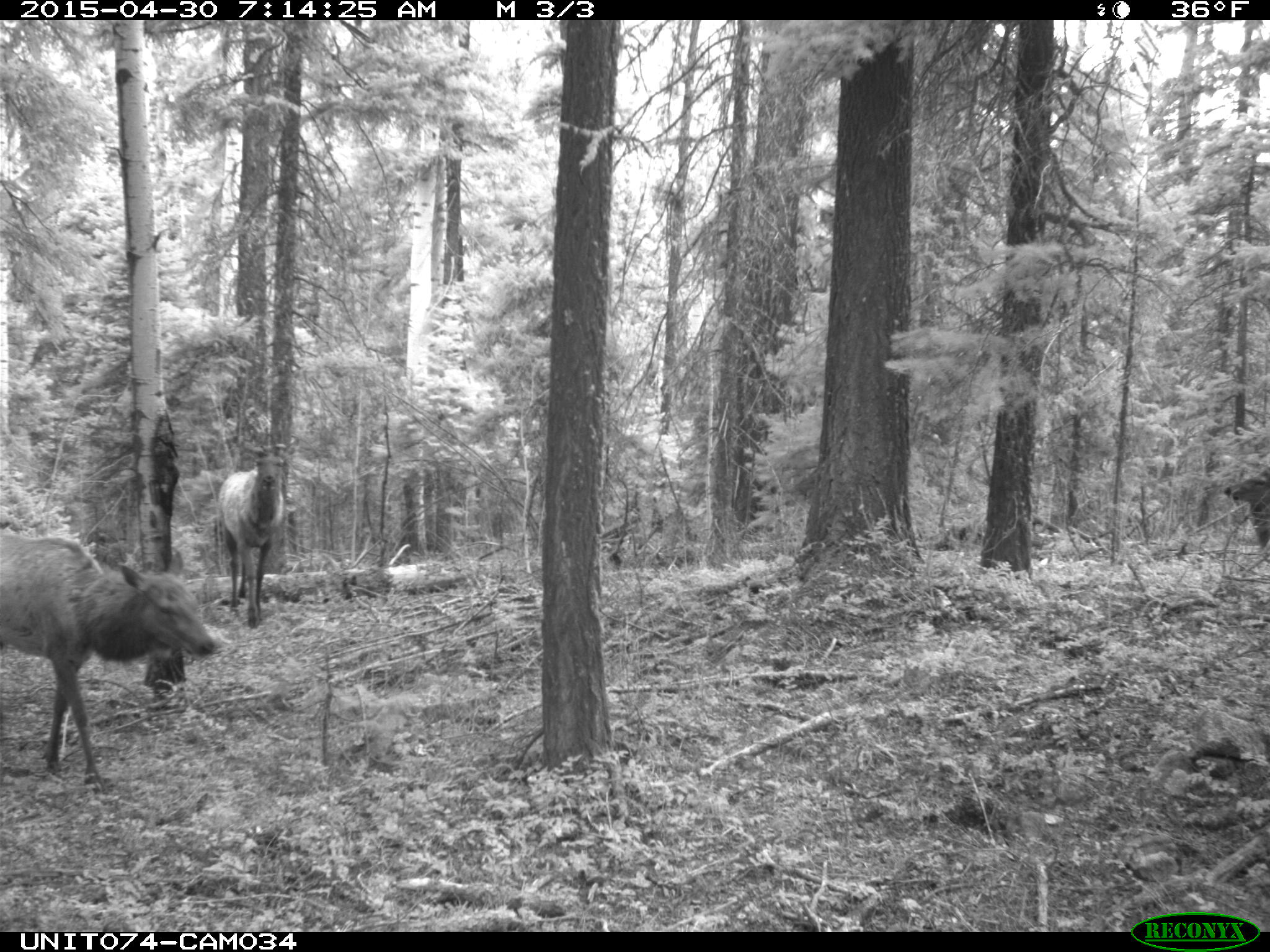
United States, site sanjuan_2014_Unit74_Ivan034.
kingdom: Animalia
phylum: Chordata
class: Mammalia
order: Artiodactyla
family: Cervidae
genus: Cervus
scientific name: Cervus elaphus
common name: red deer